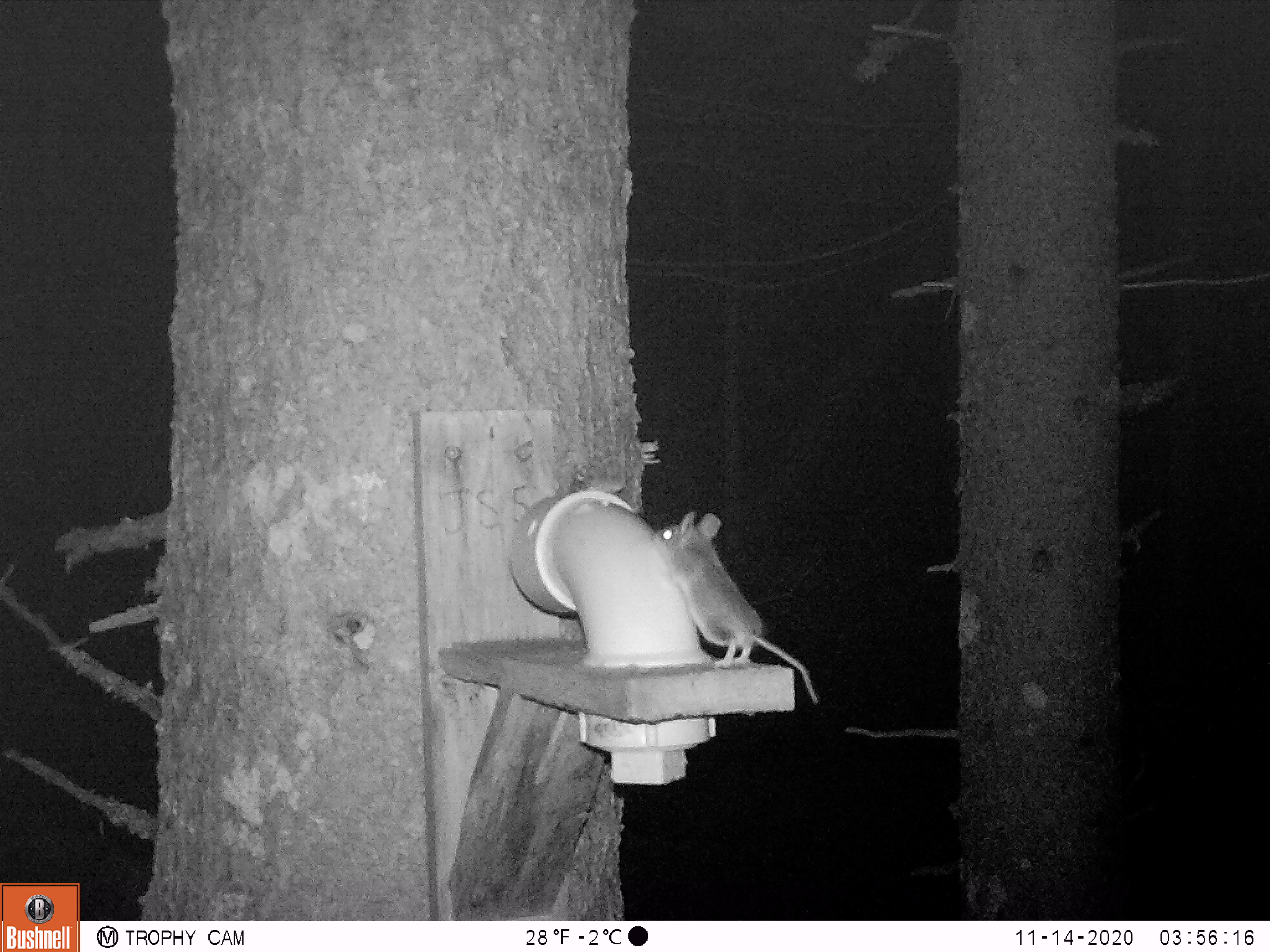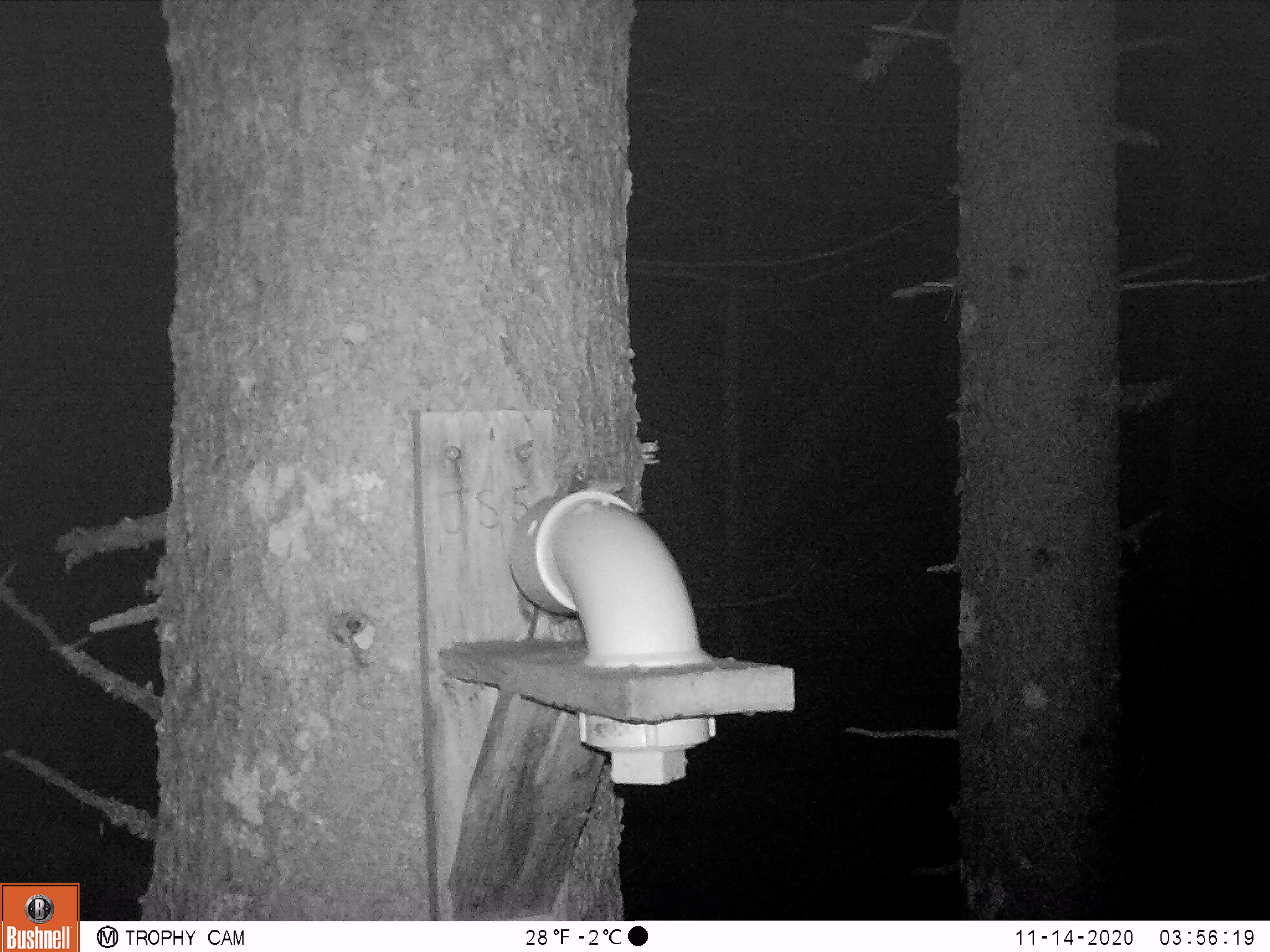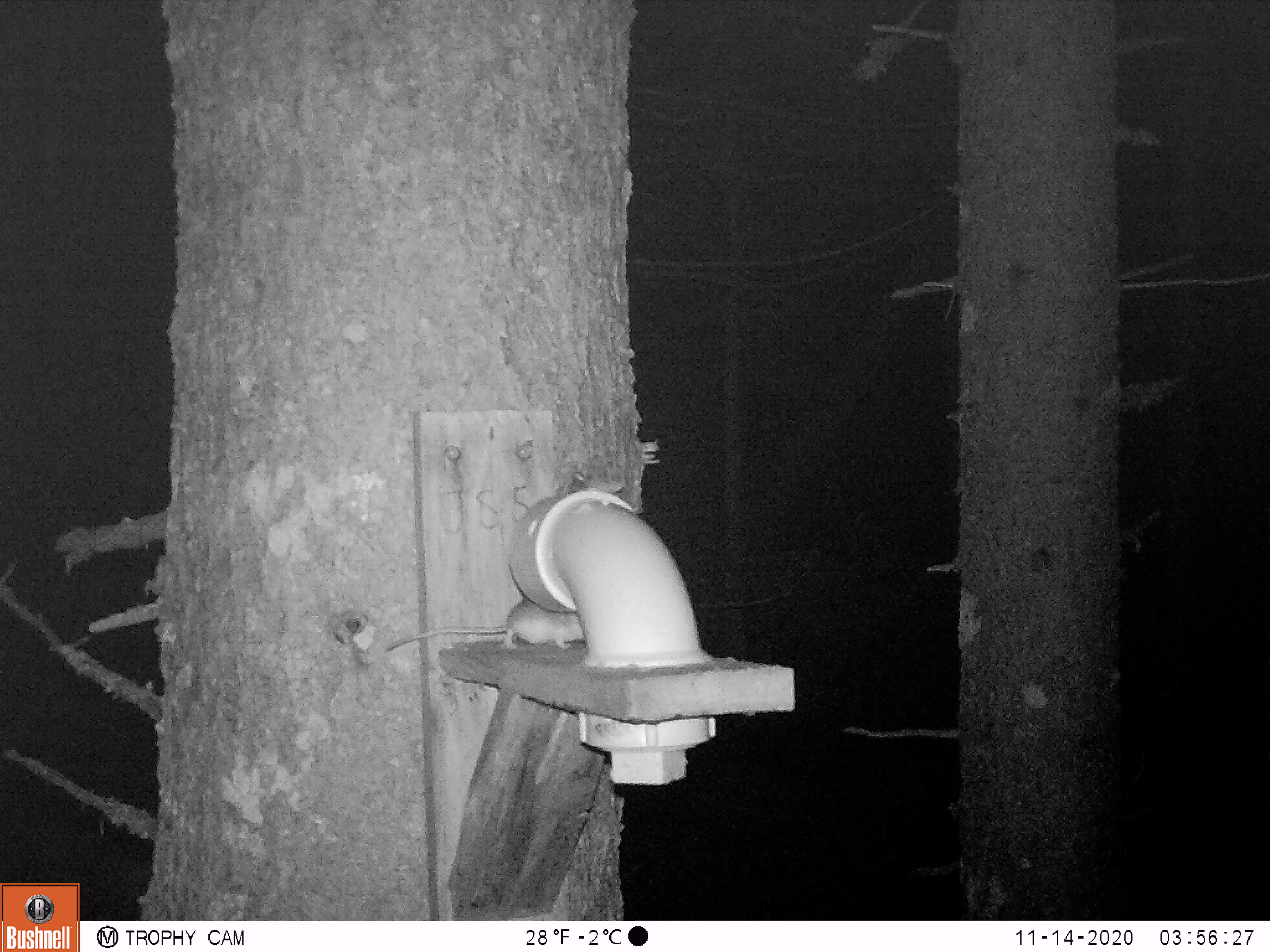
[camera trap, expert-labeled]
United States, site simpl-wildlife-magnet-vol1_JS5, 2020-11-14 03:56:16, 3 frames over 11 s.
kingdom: Animalia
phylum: Chordata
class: Mammalia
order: Rodentia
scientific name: Rodentia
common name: mouse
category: mouse sp.